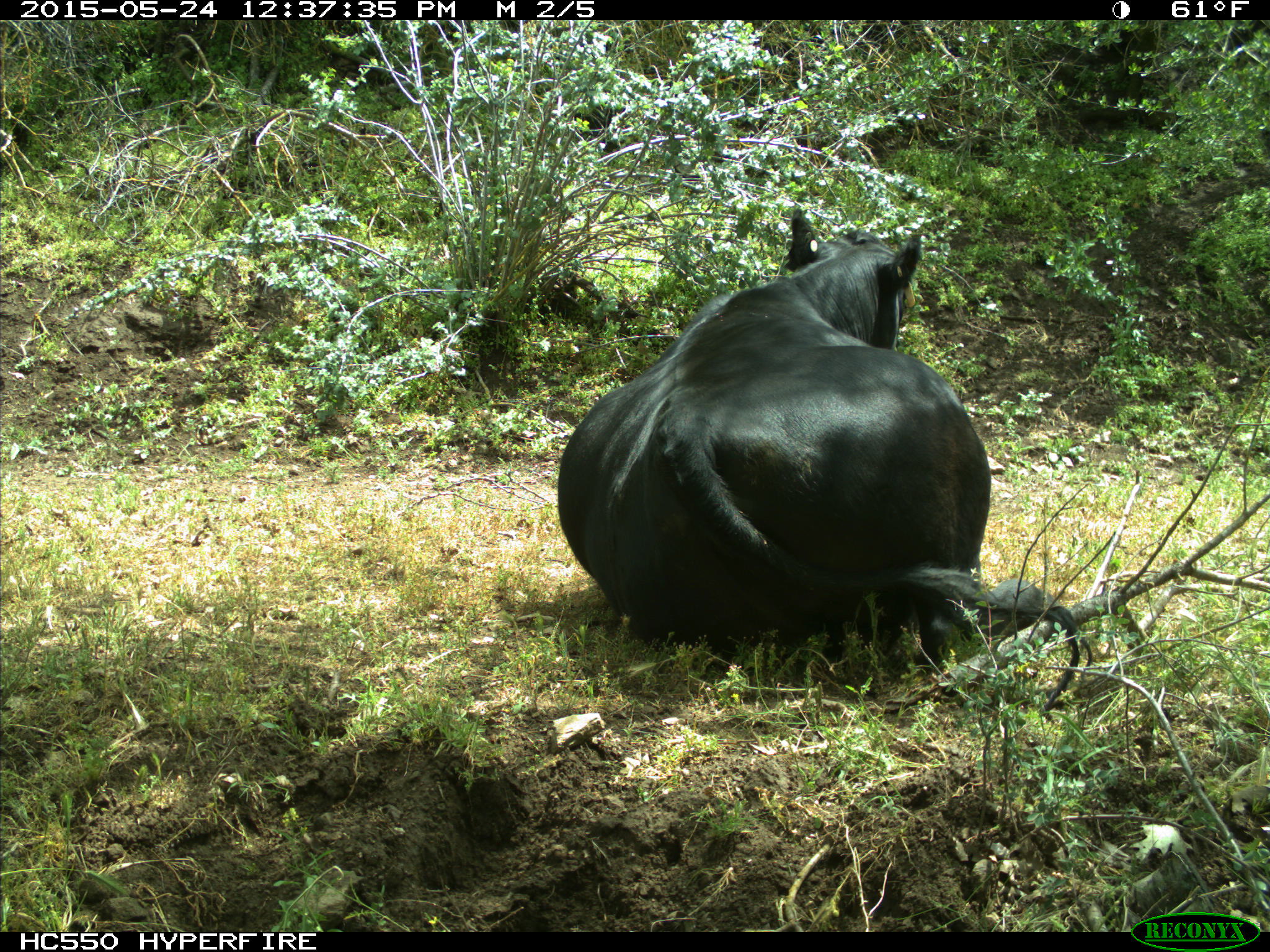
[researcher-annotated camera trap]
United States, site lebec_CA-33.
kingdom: Animalia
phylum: Chordata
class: Mammalia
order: Artiodactyla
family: Bovidae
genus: Bos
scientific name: Bos taurus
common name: domestic cow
Bos taurus (domestic cow).